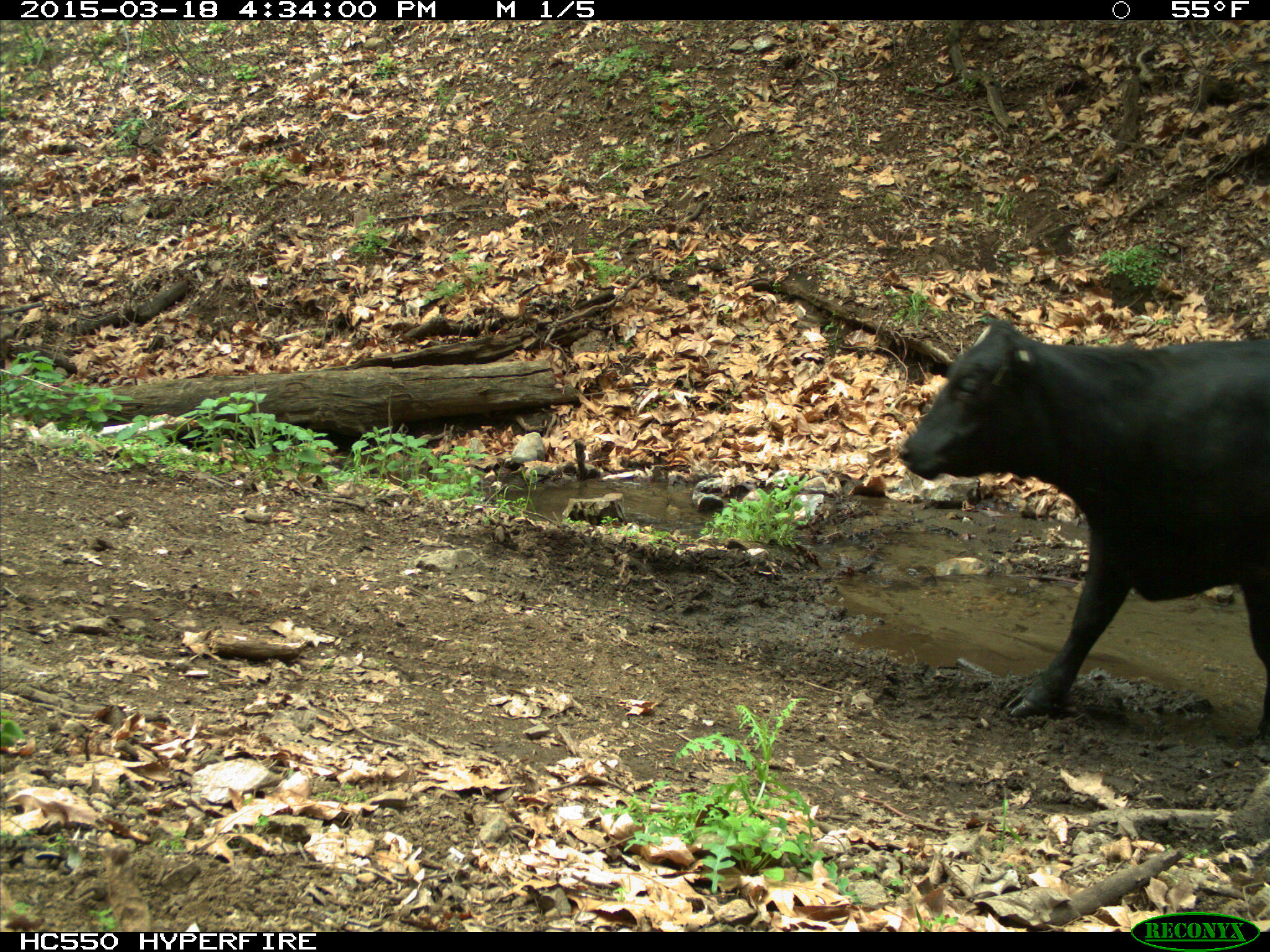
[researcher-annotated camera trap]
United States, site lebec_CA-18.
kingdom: Animalia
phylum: Chordata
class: Mammalia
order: Artiodactyla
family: Bovidae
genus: Bos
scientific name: Bos taurus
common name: domestic cow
Bos taurus (domestic cow).